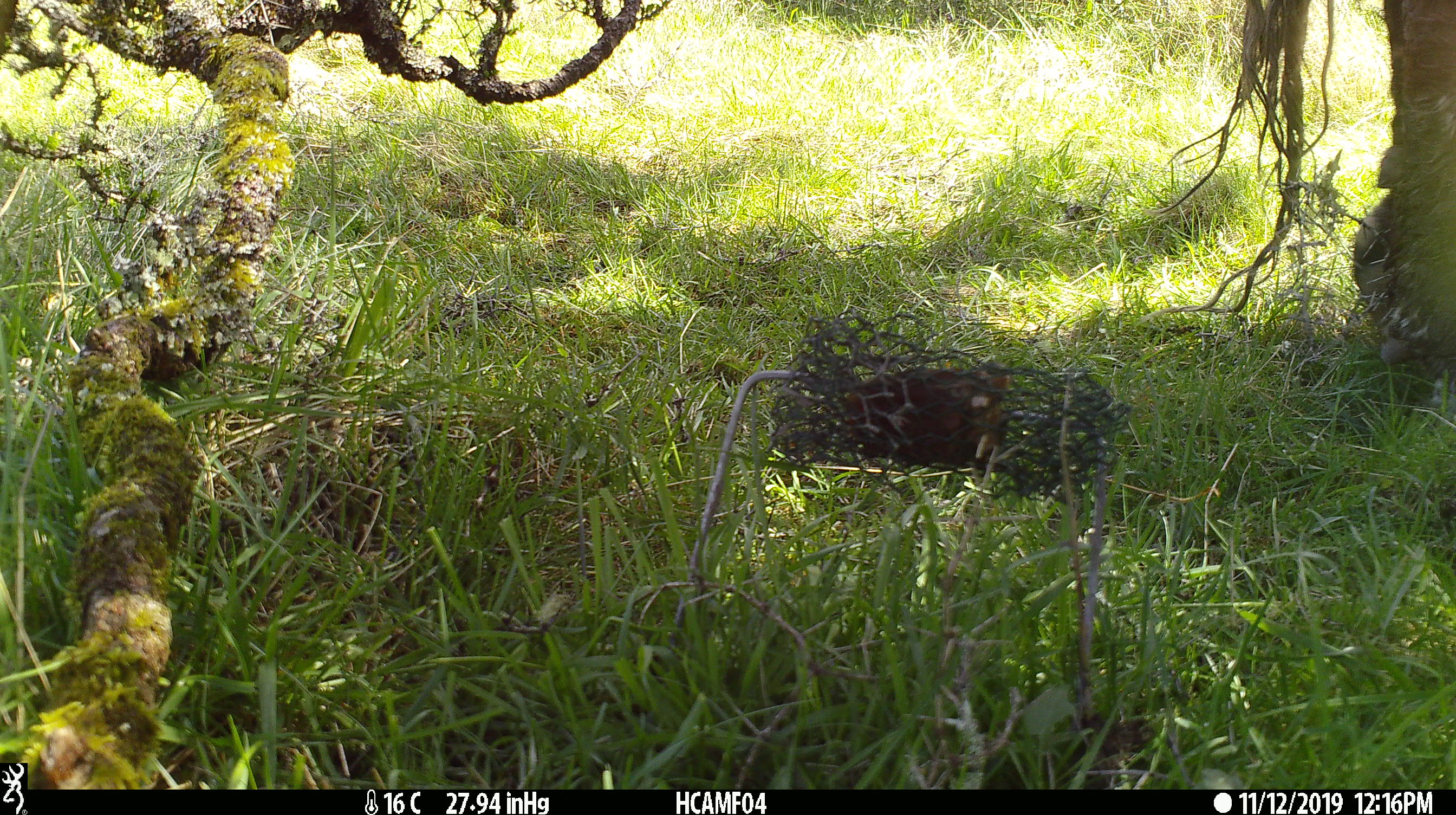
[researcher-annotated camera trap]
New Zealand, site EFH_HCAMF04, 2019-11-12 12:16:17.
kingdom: Animalia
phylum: Chordata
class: Mammalia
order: Artiodactyla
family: Bovidae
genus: Bos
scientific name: Bos taurus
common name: domestic cow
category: cow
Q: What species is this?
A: Cow (domestic cow) (Bos taurus).